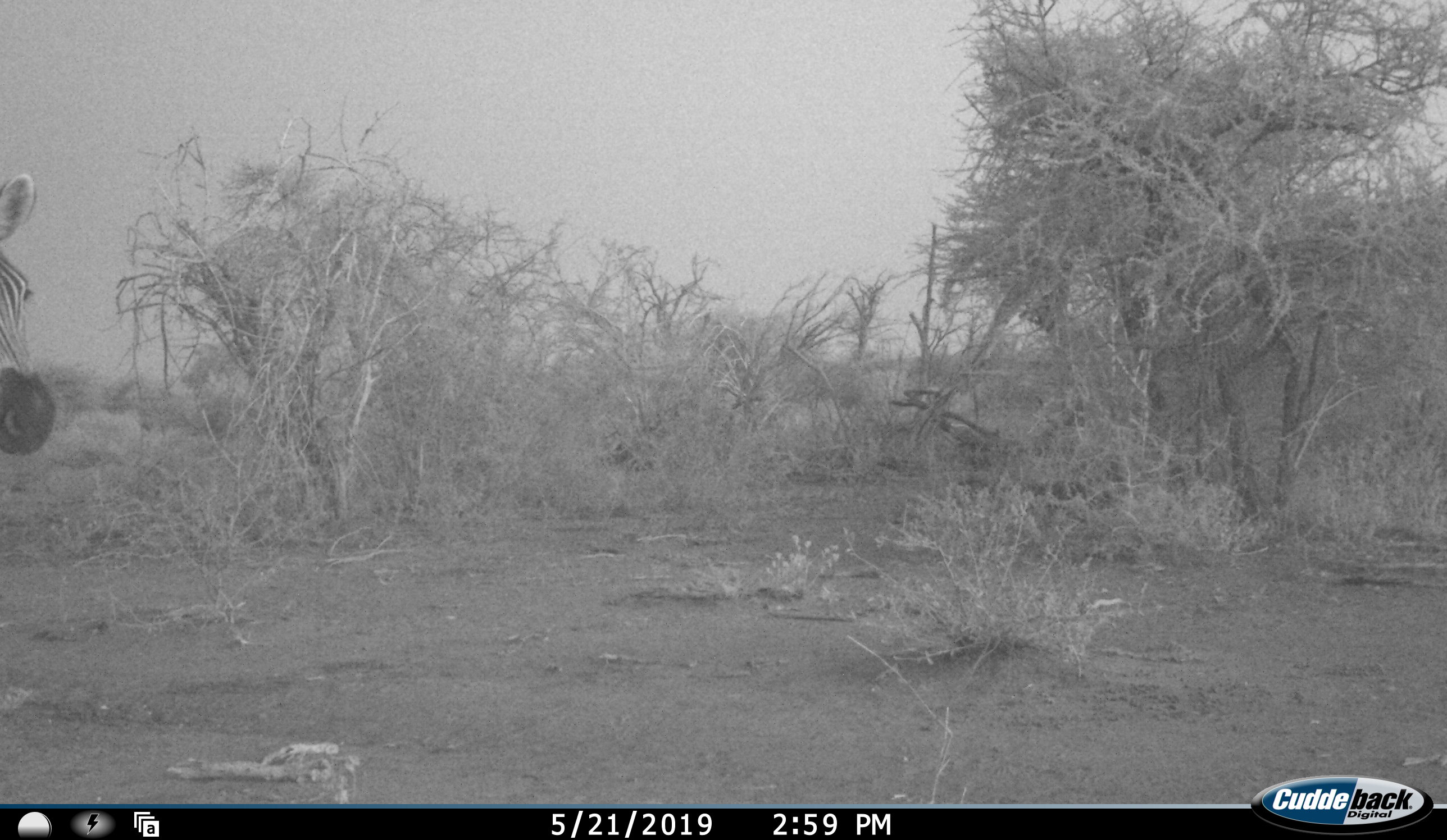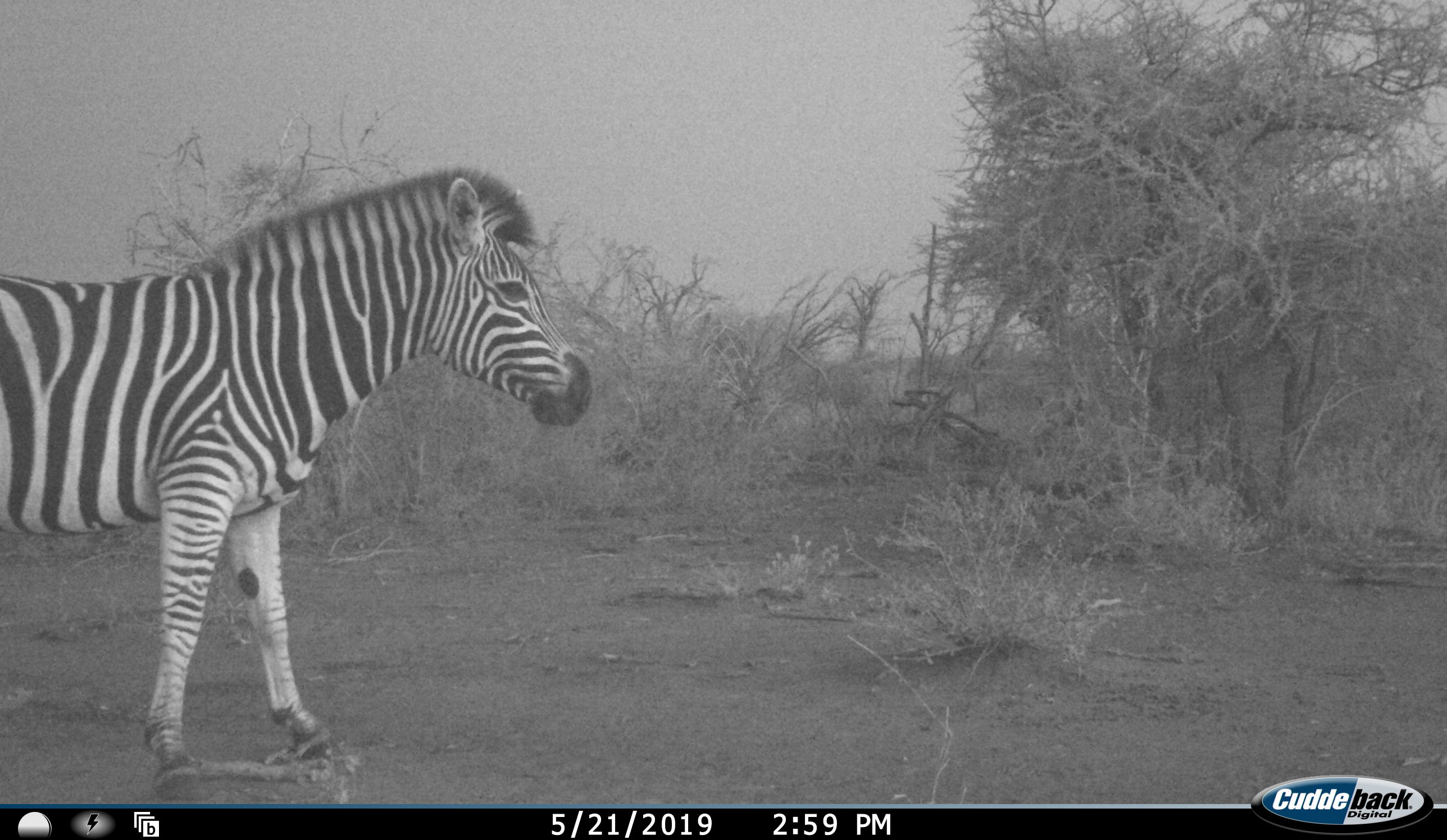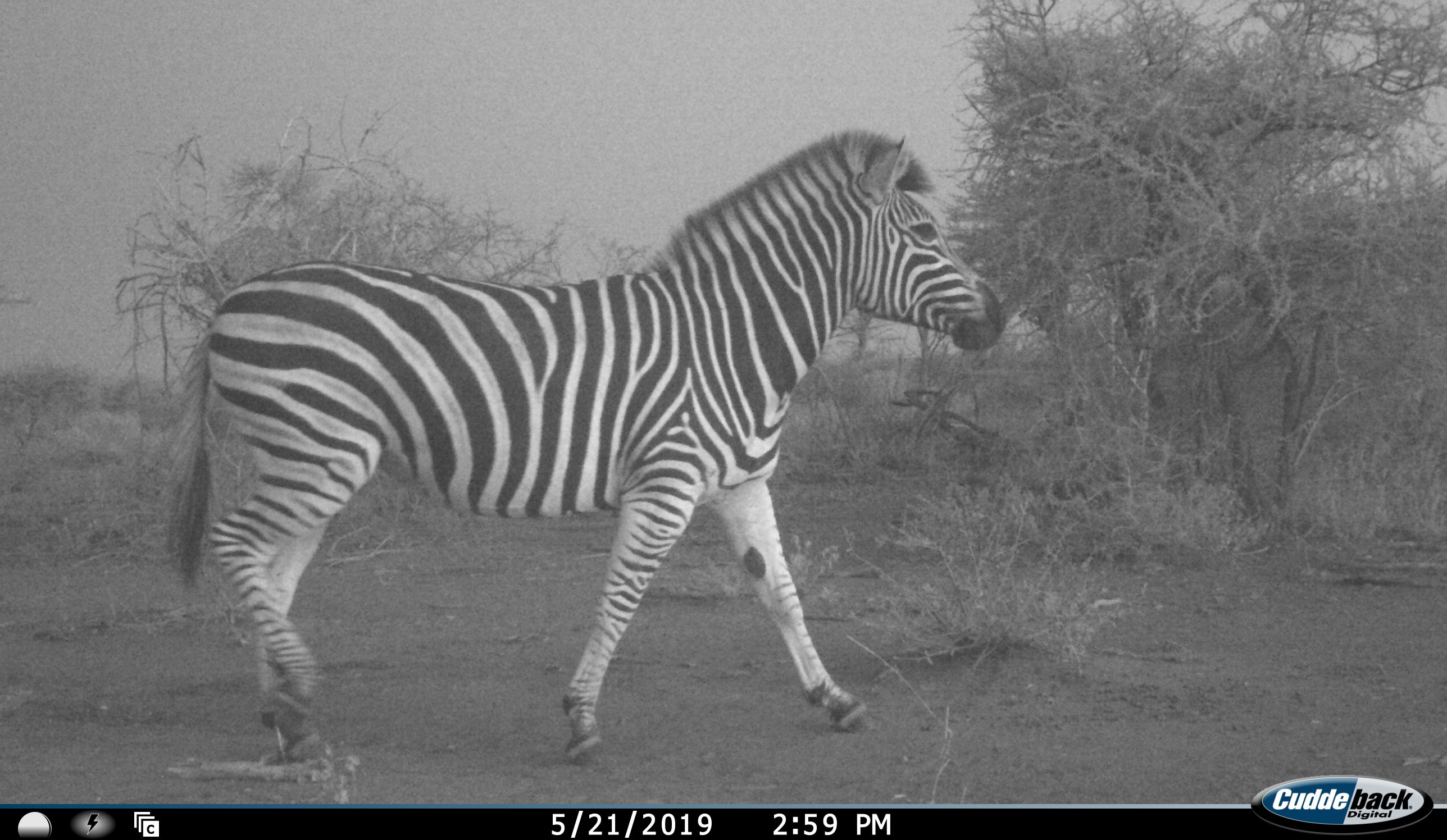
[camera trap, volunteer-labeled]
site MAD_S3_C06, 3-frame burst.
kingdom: Animalia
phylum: Chordata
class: Mammalia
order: Perissodactyla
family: Equidae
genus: Equus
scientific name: Equus quagga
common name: plains zebra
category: zebraplains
Zebraplains (plains zebra) (Equus quagga), count 1. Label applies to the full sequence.